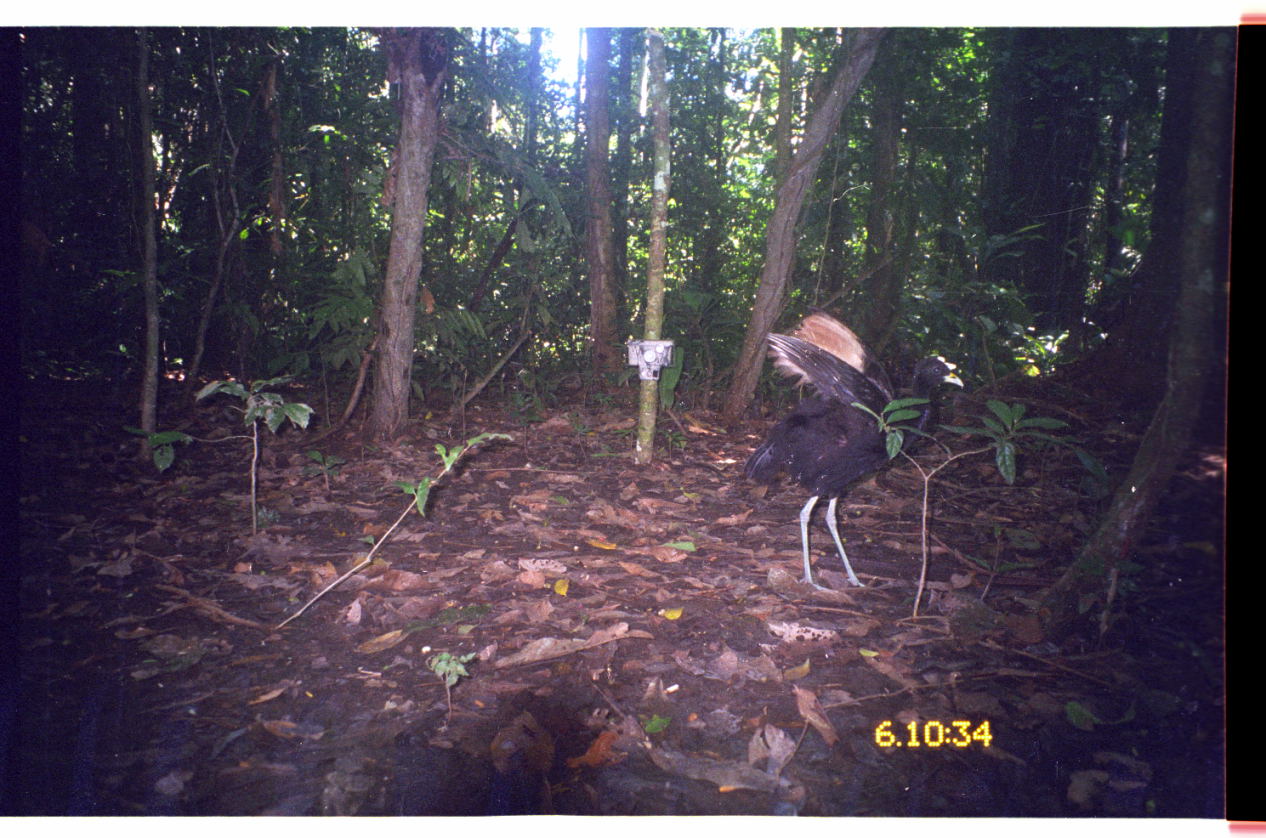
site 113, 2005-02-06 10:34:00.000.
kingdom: Animalia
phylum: Chordata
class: Aves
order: Gruiformes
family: Psophiidae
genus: Psophia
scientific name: Psophia leucoptera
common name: pale-winged trumpeter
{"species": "Psophia leucoptera (pale-winged trumpeter)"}